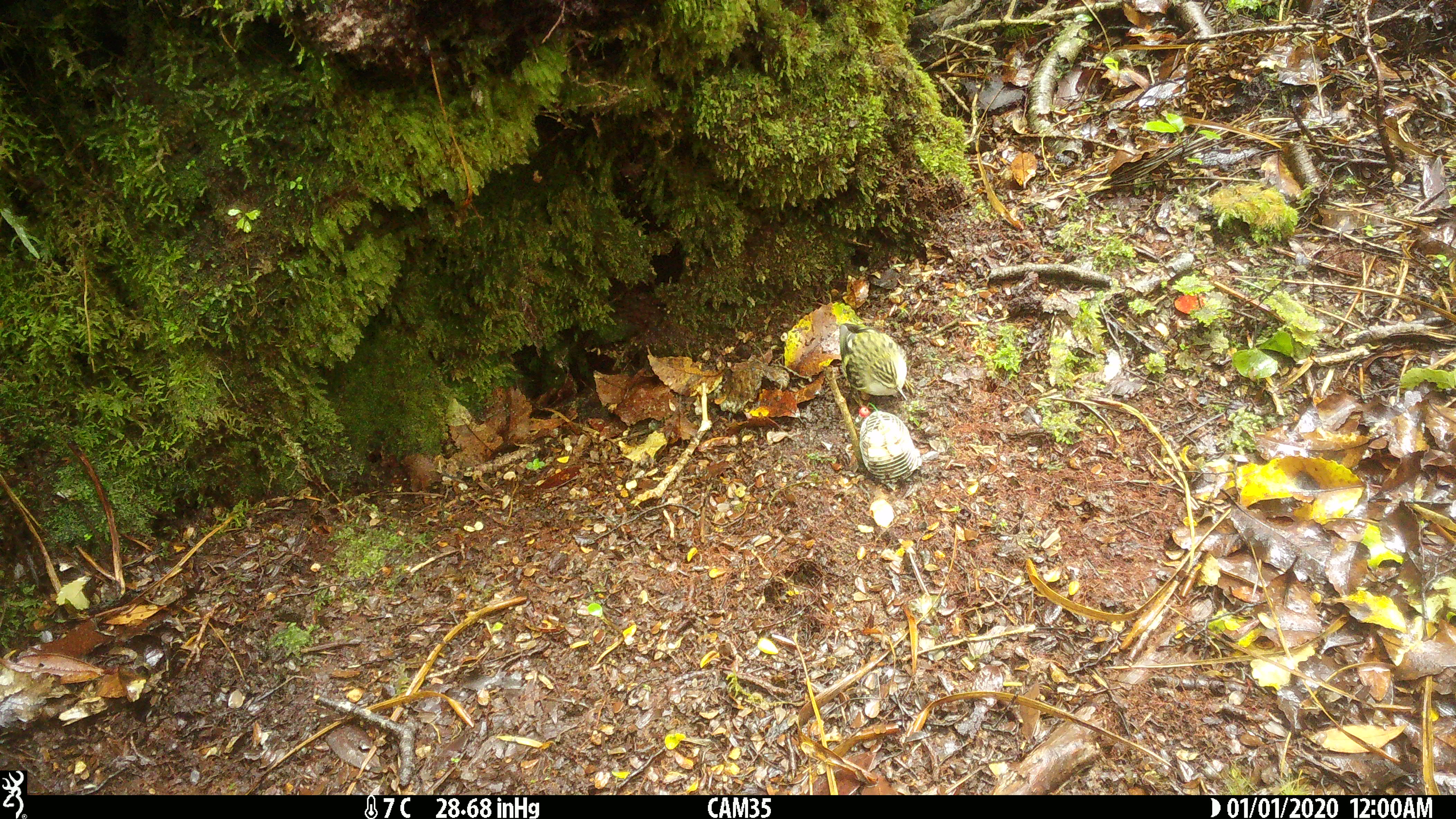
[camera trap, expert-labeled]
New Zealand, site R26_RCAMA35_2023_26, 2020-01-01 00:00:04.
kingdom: Animalia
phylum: Chordata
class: Aves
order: Passeriformes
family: Acanthisittidae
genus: Acanthisitta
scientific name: Acanthisitta chloris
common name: rifleman